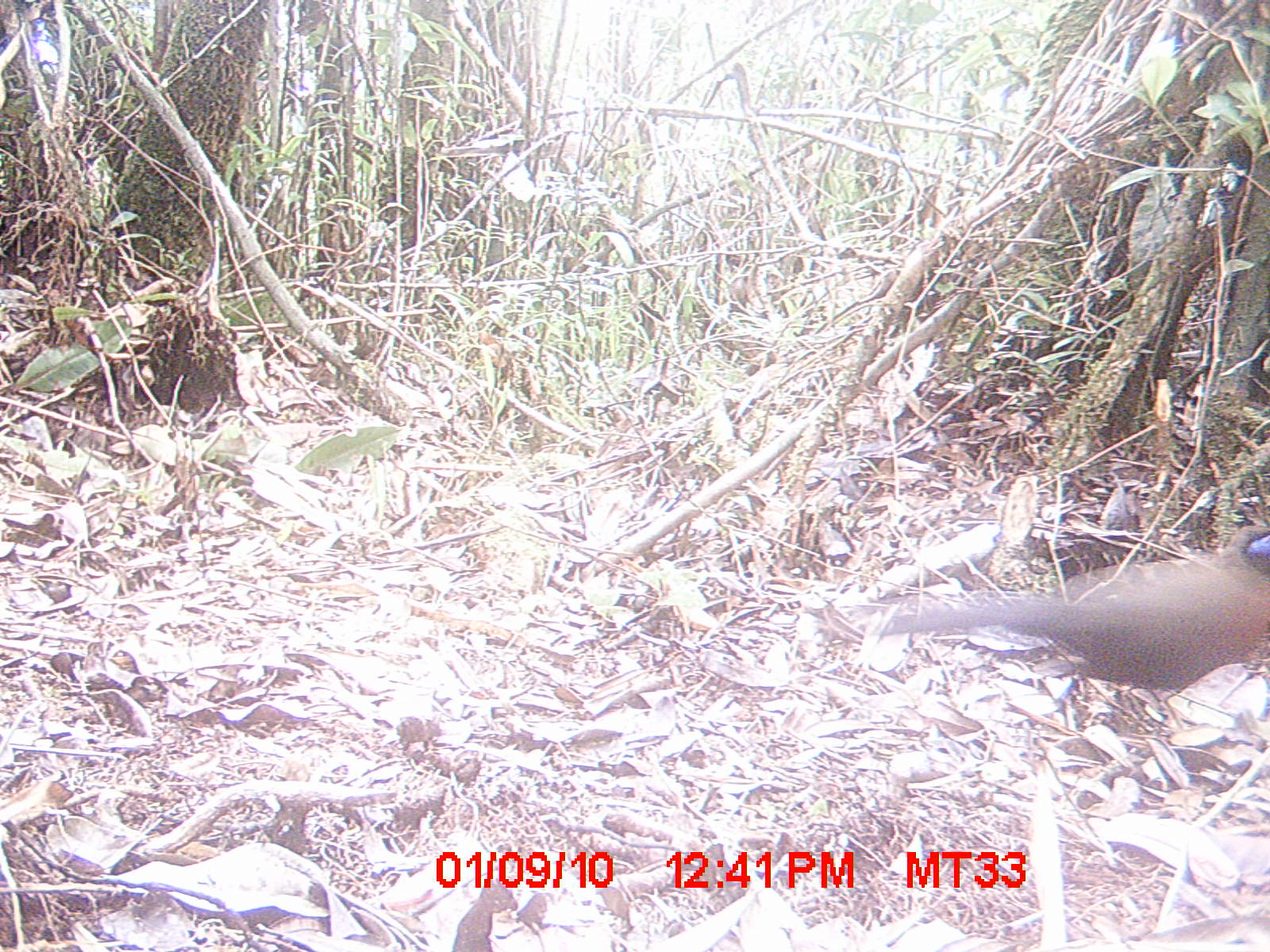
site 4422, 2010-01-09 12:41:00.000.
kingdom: Animalia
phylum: Chordata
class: Aves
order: Cuculiformes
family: Cuculidae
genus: Coua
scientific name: Coua serriana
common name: red-breasted coua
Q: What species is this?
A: Coua serriana (red-breasted coua).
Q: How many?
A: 1.